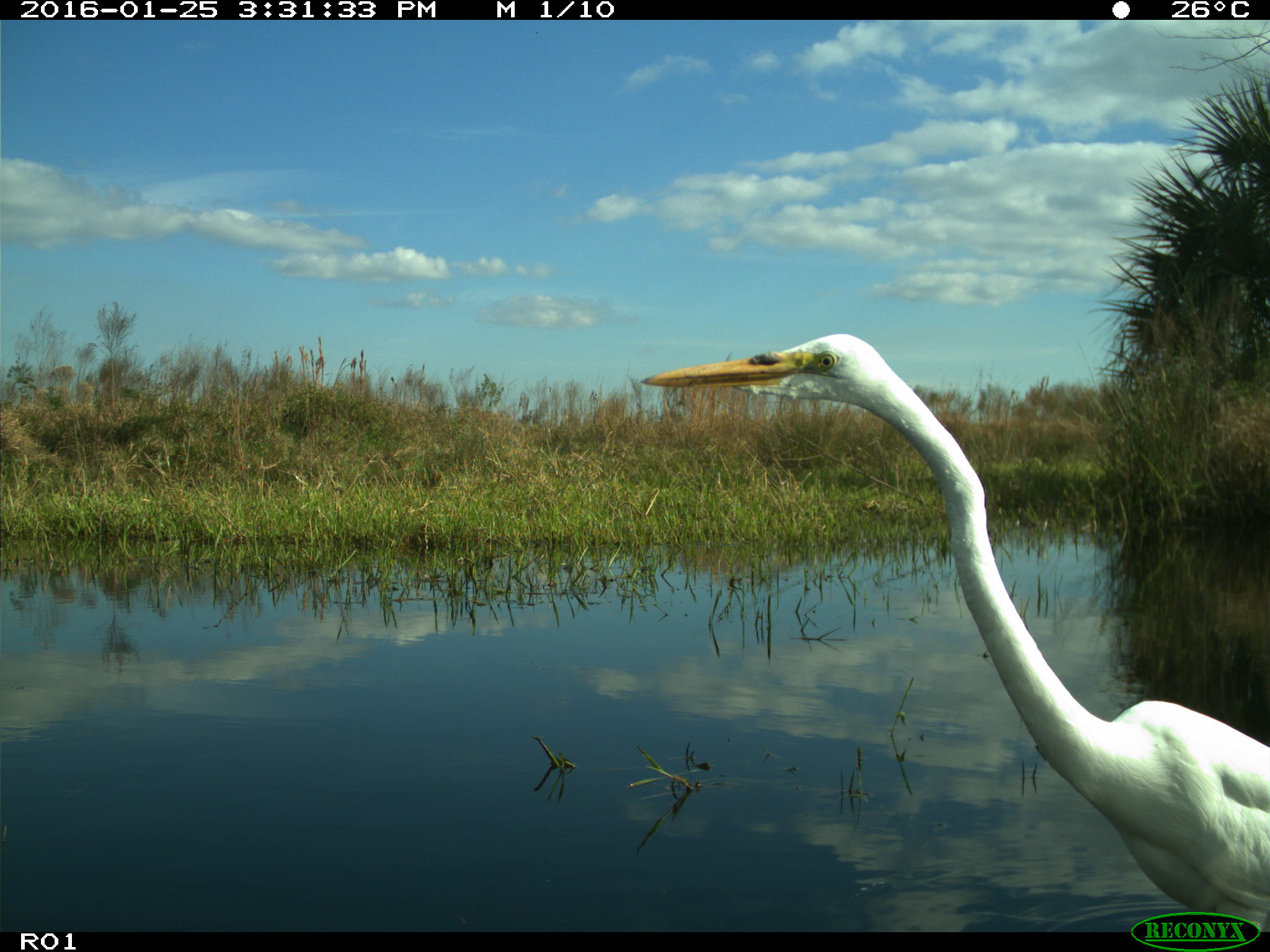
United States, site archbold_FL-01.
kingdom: Animalia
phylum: Chordata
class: Aves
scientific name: Aves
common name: birds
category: unidentified bird